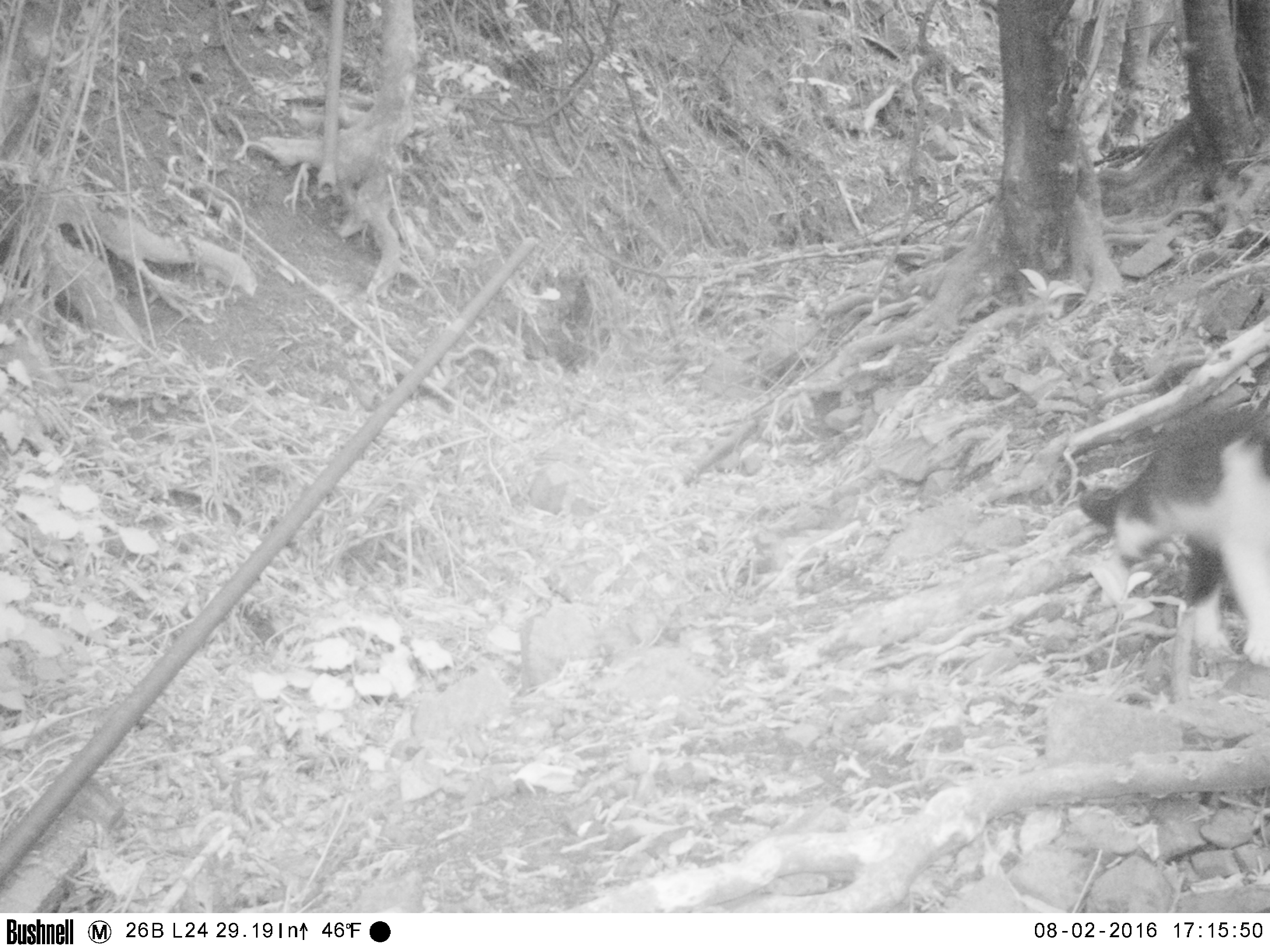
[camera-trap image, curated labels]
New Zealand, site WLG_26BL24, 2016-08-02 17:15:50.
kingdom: Animalia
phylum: Chordata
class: Mammalia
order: Carnivora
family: Felidae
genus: Felis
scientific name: Felis catus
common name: domestic cat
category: cat